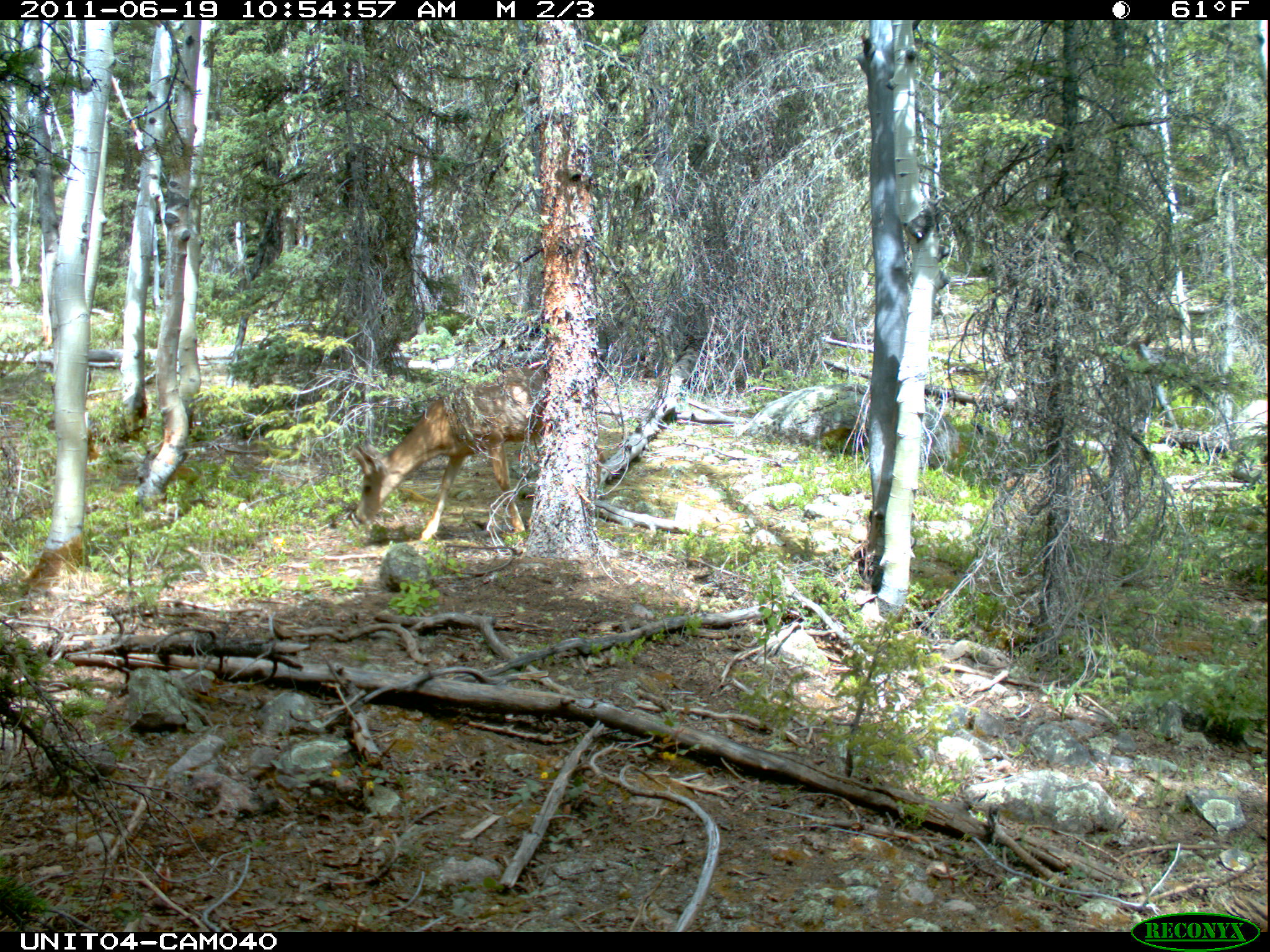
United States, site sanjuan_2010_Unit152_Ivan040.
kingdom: Animalia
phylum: Chordata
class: Mammalia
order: Artiodactyla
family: Cervidae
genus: Odocoileus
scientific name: Odocoileus hemionus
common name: mule deer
Odocoileus hemionus (mule deer).